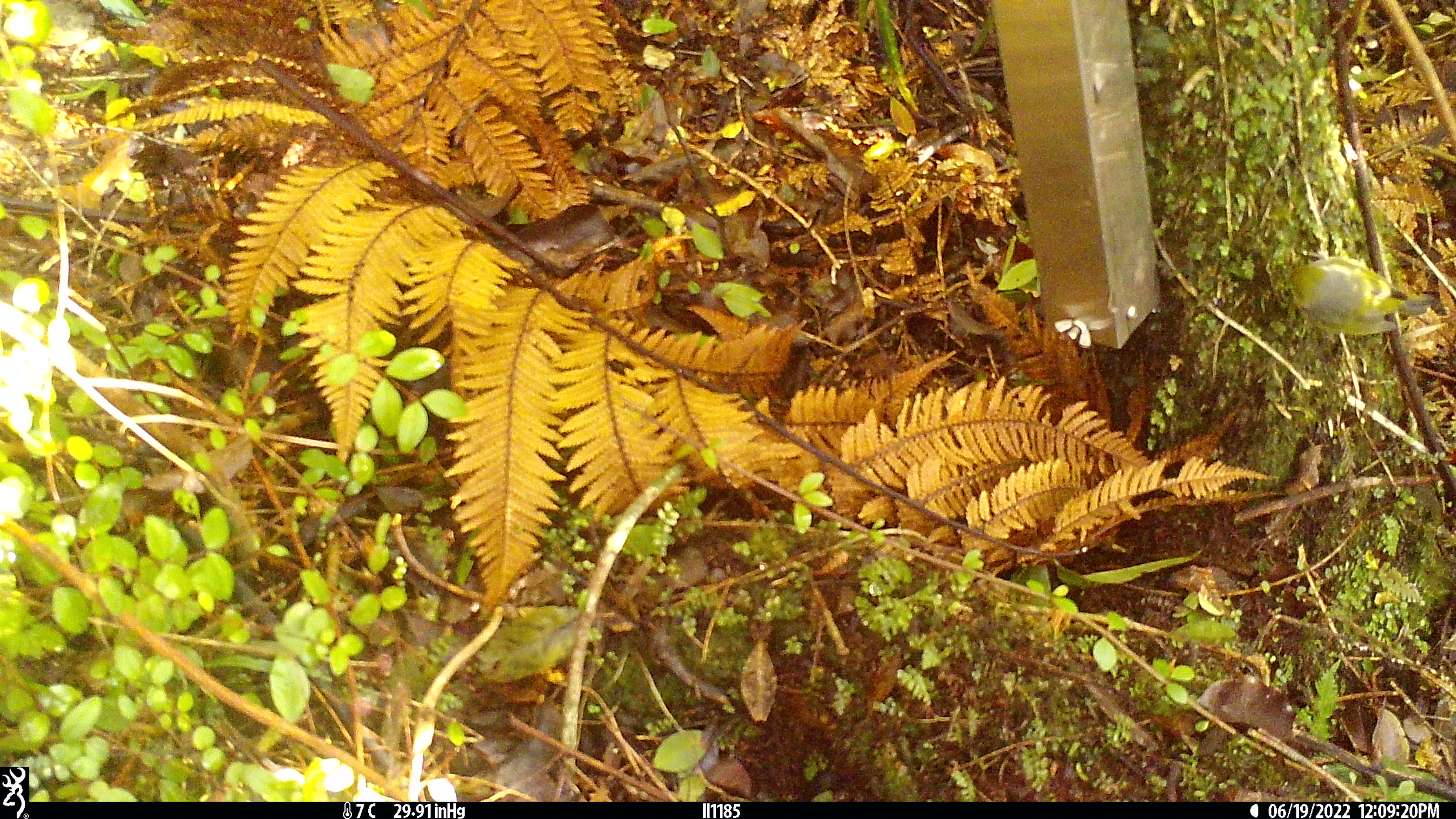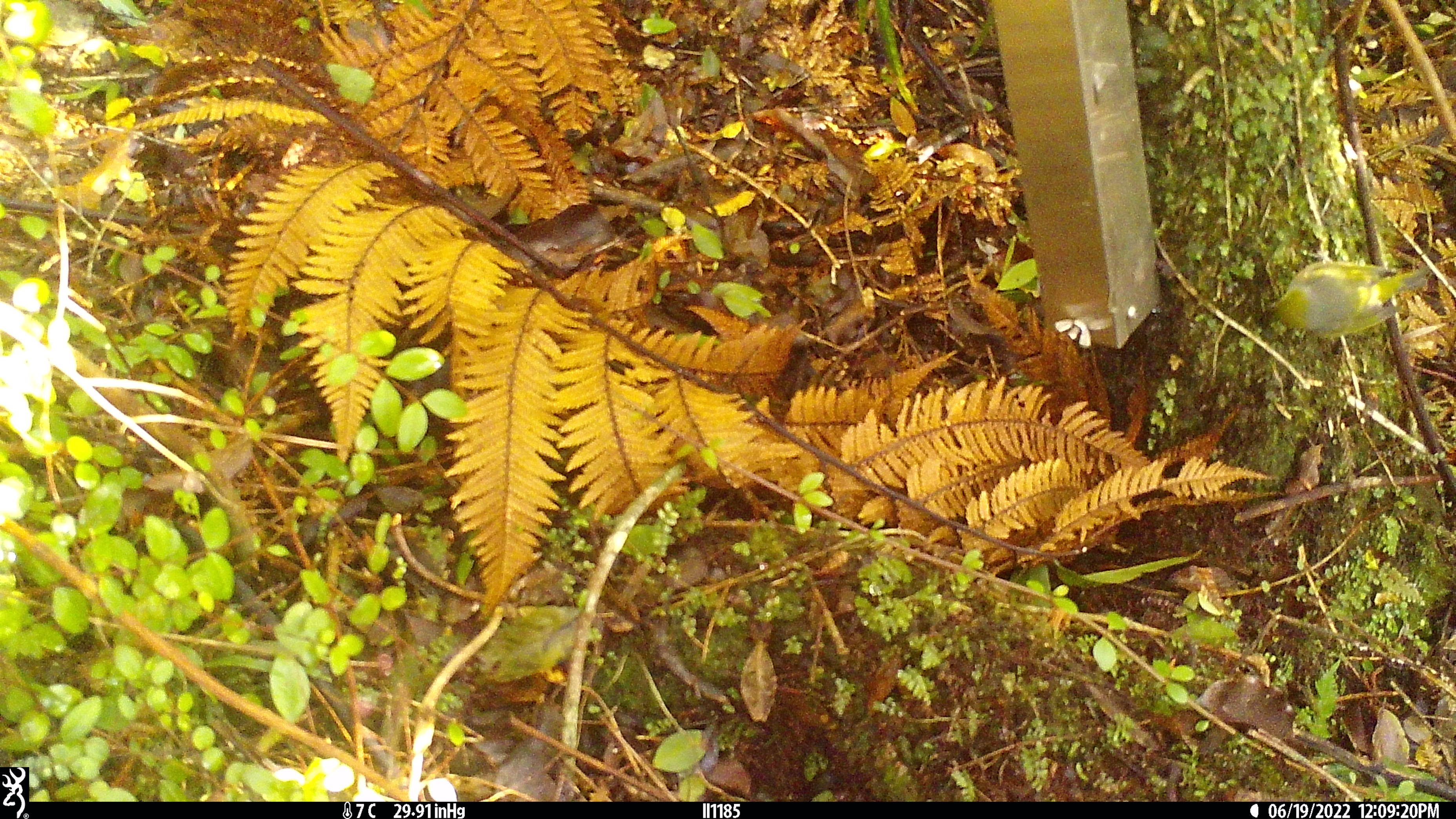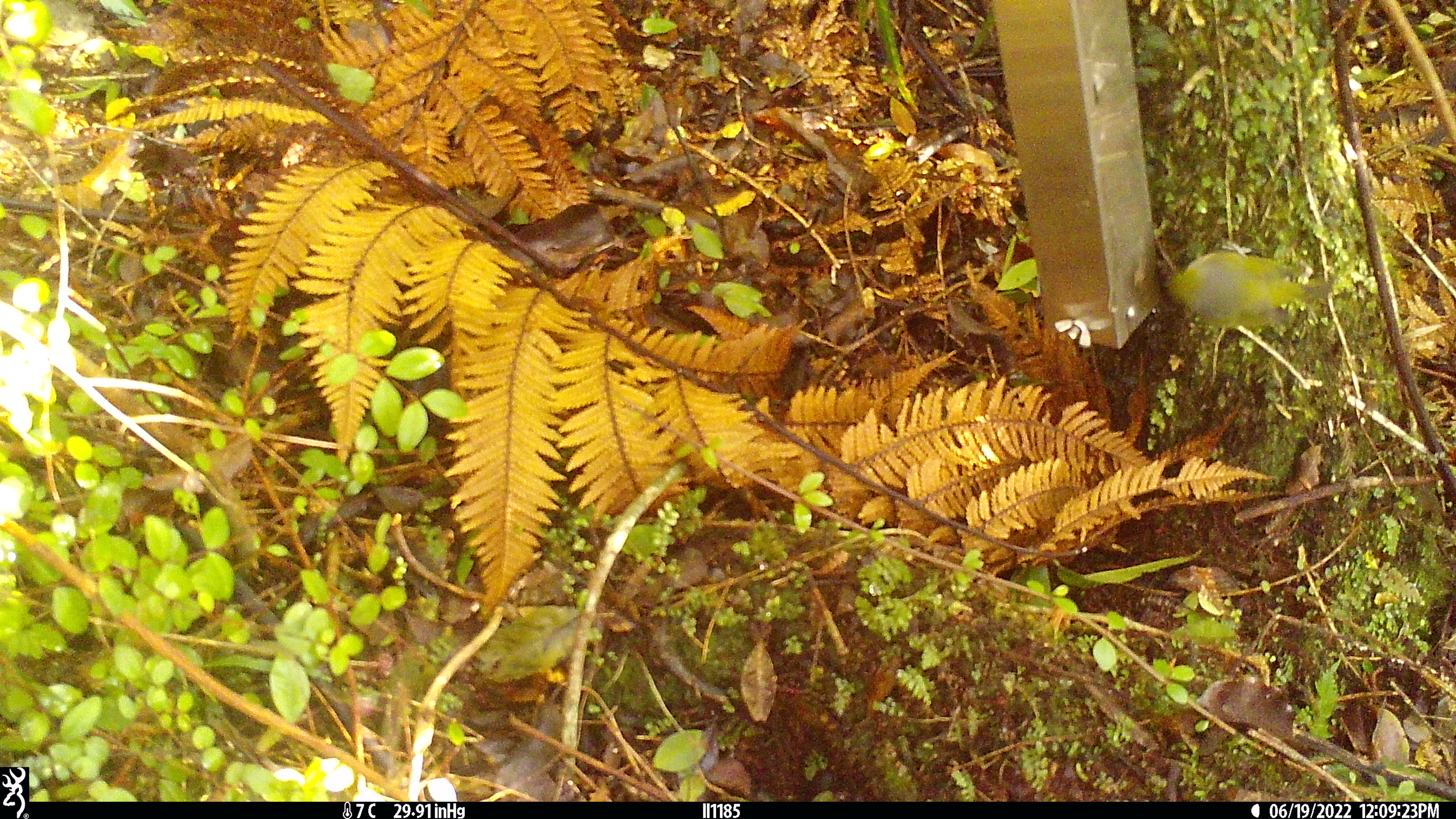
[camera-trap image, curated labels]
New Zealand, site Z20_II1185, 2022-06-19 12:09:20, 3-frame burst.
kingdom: Animalia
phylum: Chordata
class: Aves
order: Passeriformes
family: Zosteropidae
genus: Zosterops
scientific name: Zosterops lateralis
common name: silvereye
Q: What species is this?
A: Silvereye (Zosterops lateralis).